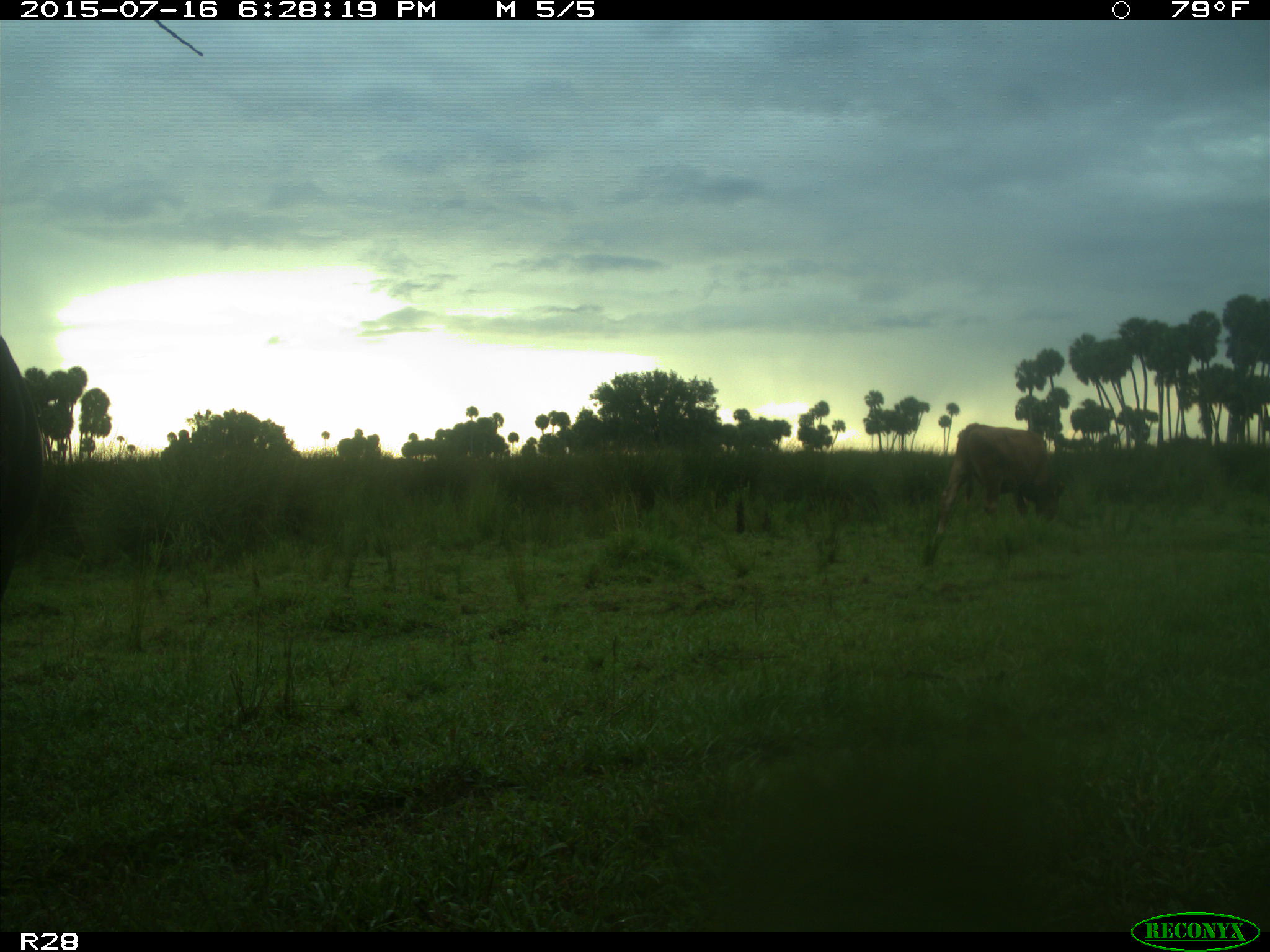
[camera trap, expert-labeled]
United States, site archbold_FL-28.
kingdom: Animalia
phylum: Chordata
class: Mammalia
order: Artiodactyla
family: Bovidae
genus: Bos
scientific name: Bos taurus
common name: domestic cow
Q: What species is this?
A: Bos taurus (domestic cow).